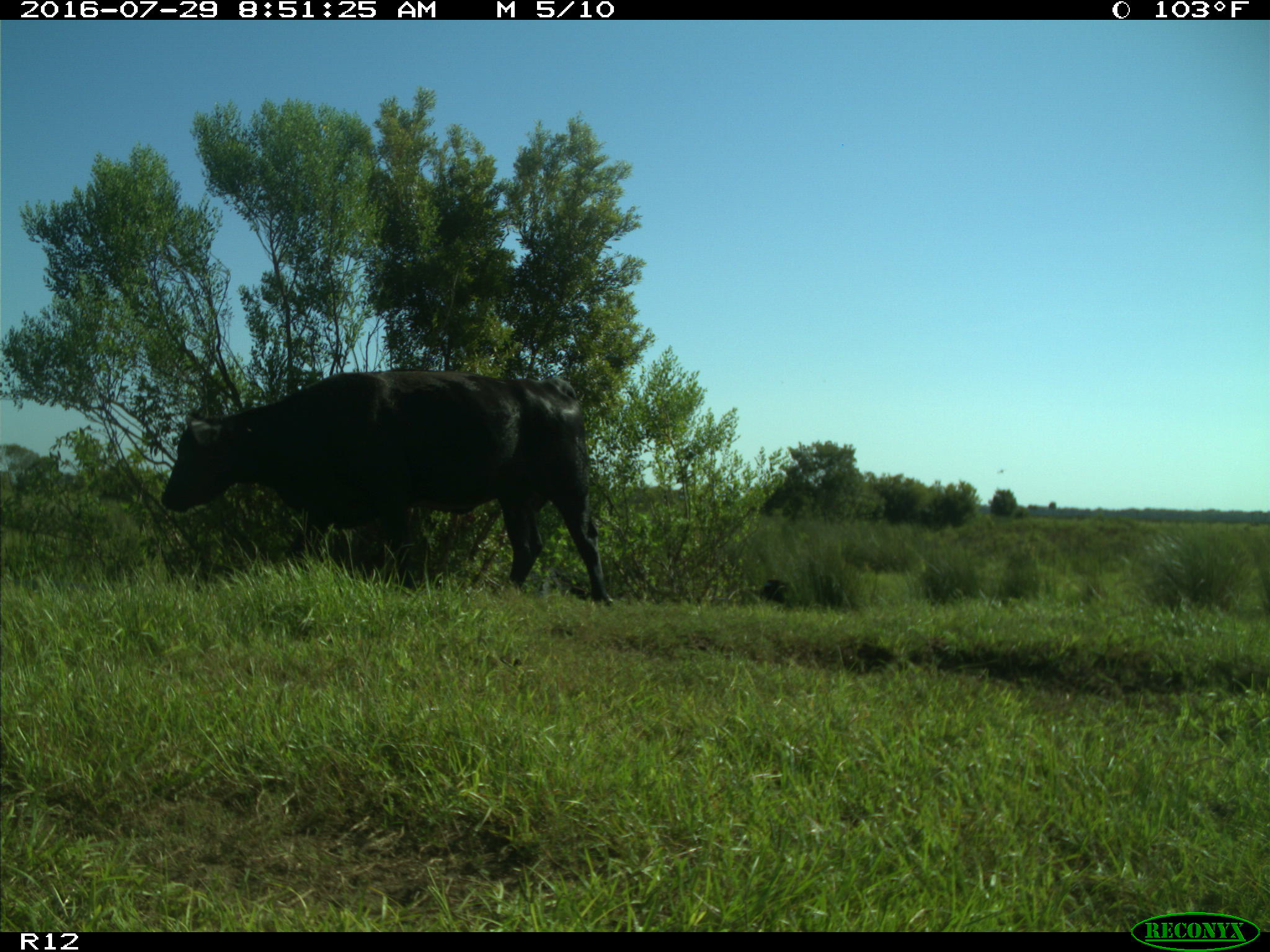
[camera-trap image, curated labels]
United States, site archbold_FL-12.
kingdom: Animalia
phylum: Chordata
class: Mammalia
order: Artiodactyla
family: Bovidae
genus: Bos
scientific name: Bos taurus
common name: domestic cow